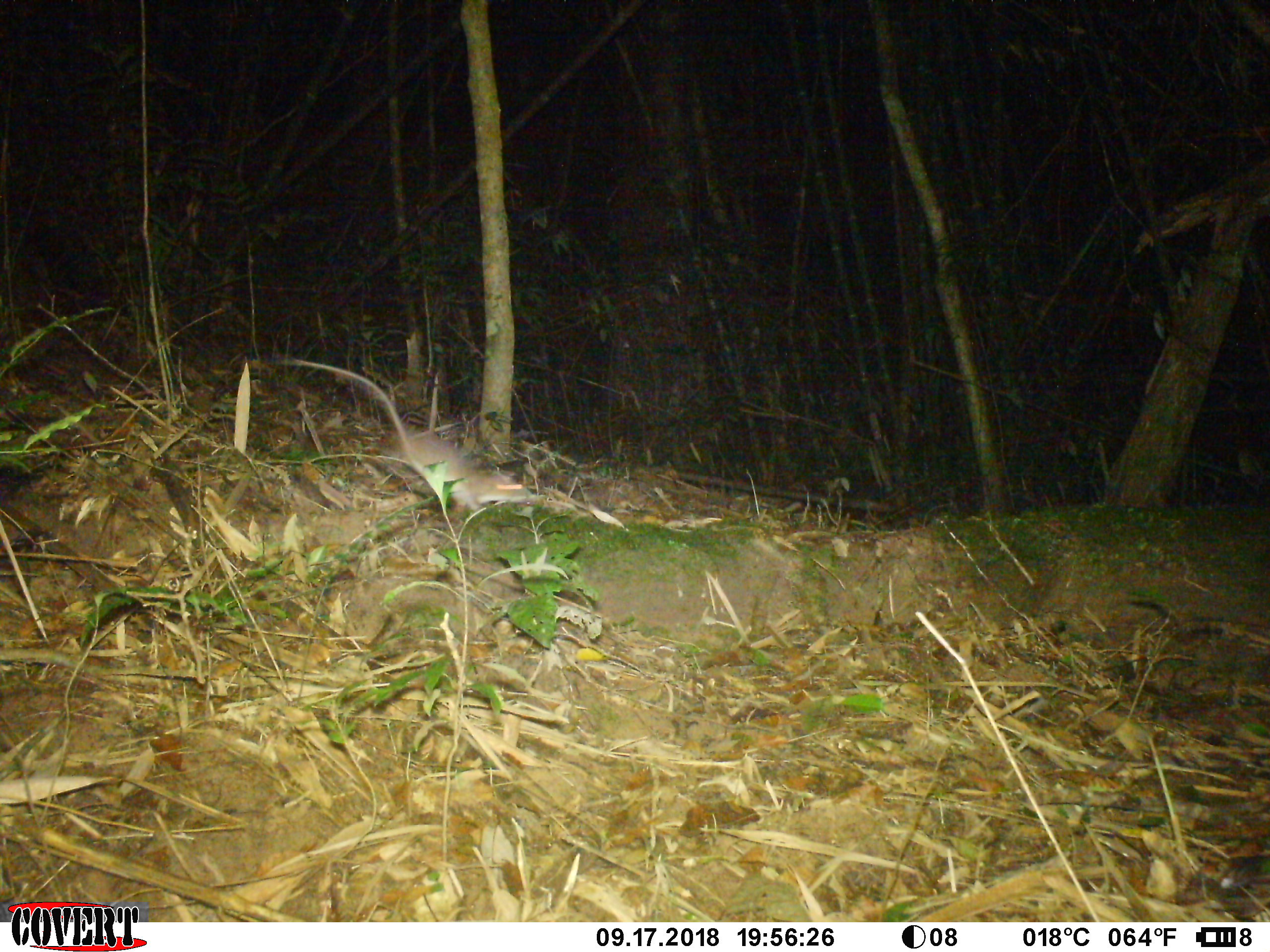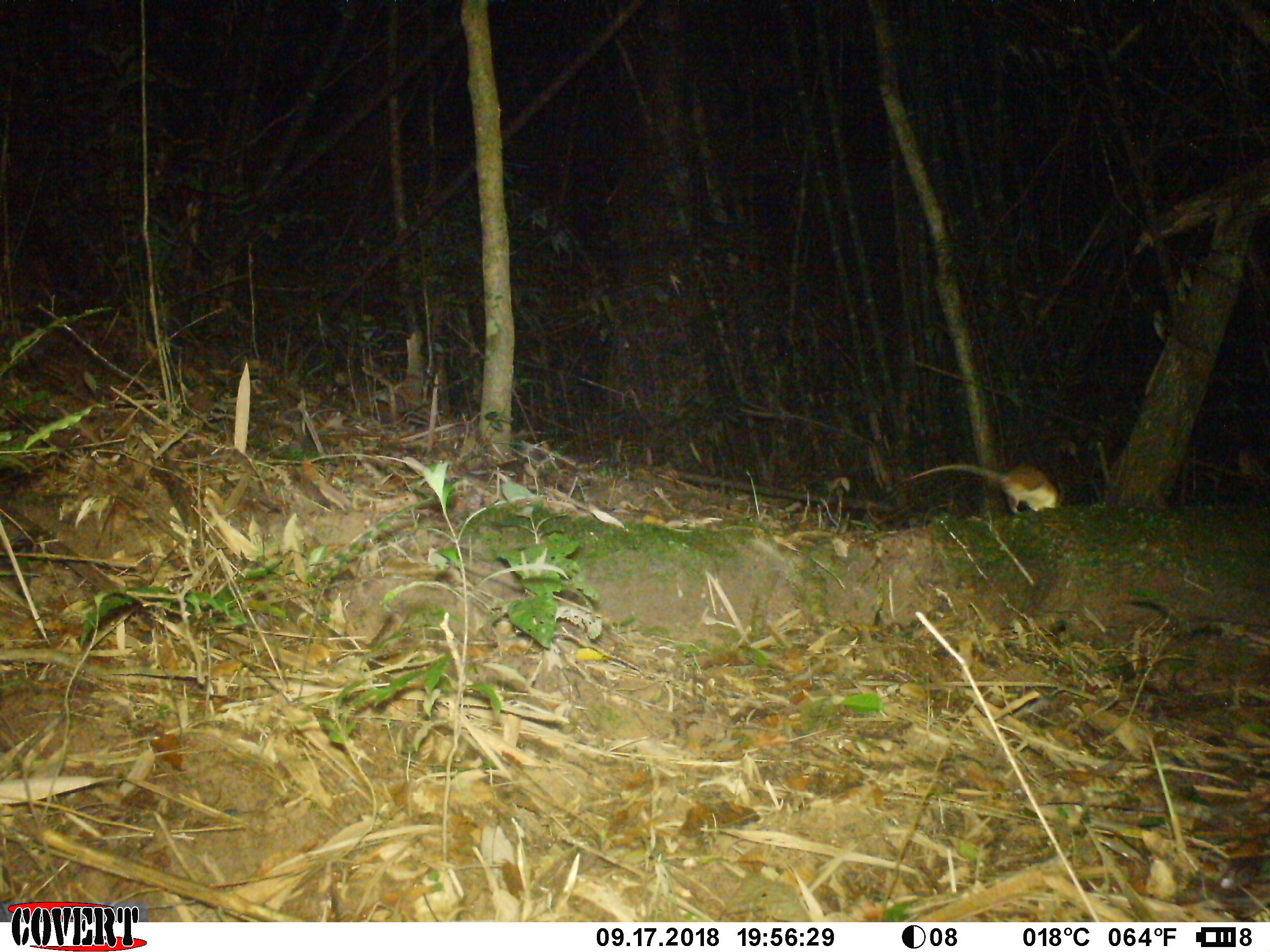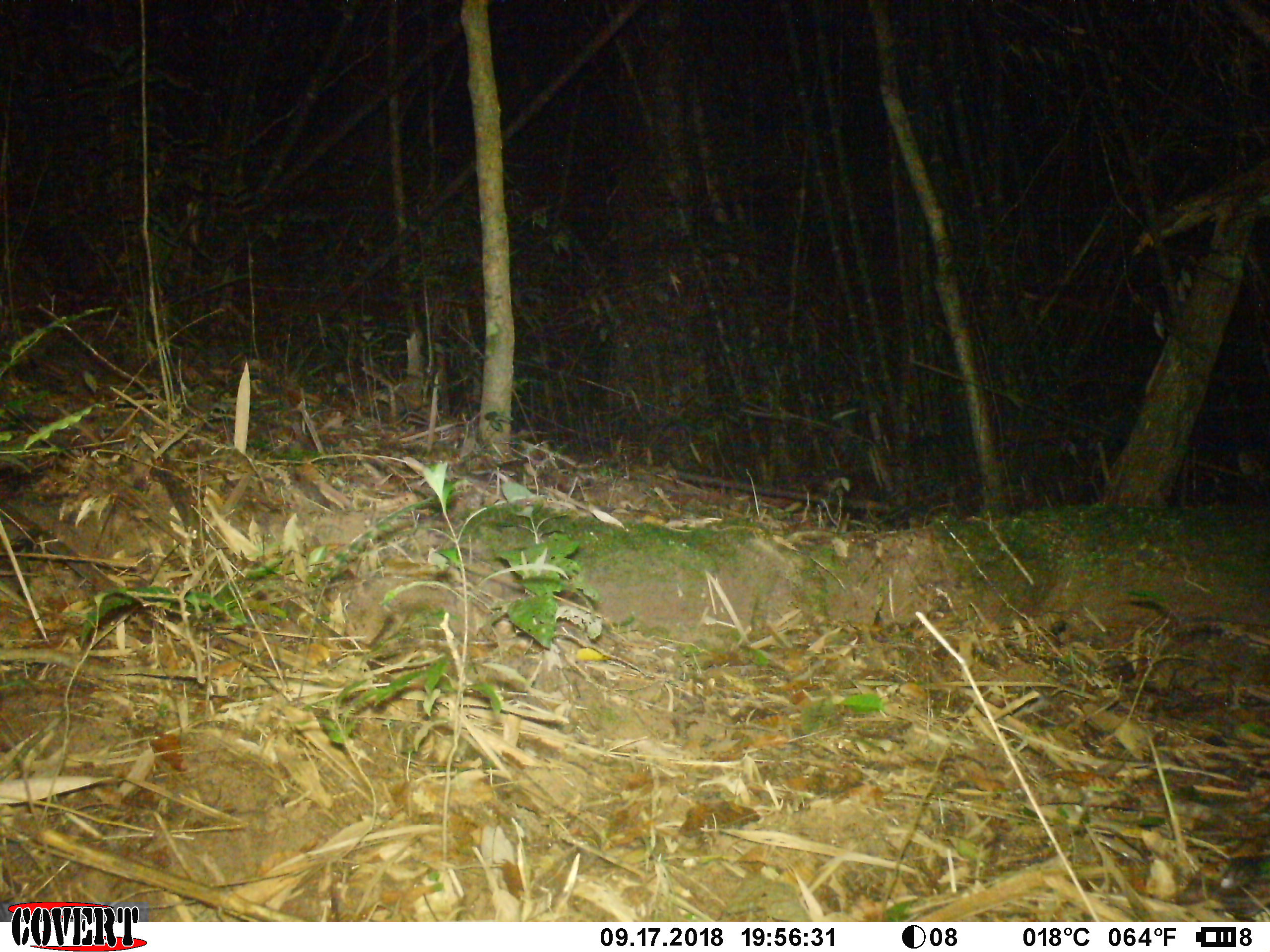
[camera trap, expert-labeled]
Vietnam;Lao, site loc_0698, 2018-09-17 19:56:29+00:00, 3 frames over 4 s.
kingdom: Animalia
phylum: Chordata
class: Mammalia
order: Rodentia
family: Muridae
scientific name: Muridae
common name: old-world mice and rats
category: unidentified murid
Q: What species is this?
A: Unidentified murid (old-world mice and rats) (Muridae).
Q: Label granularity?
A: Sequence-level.